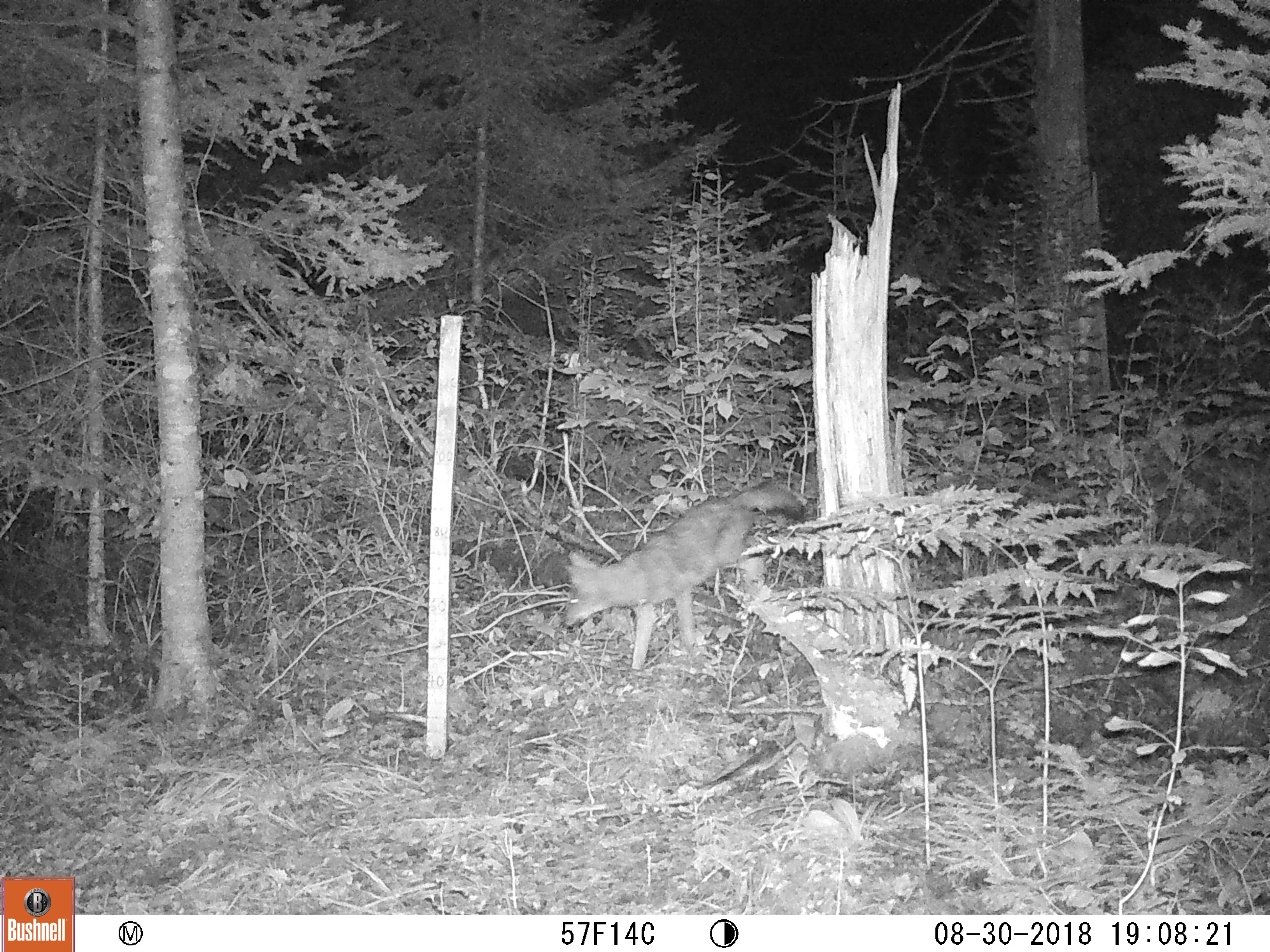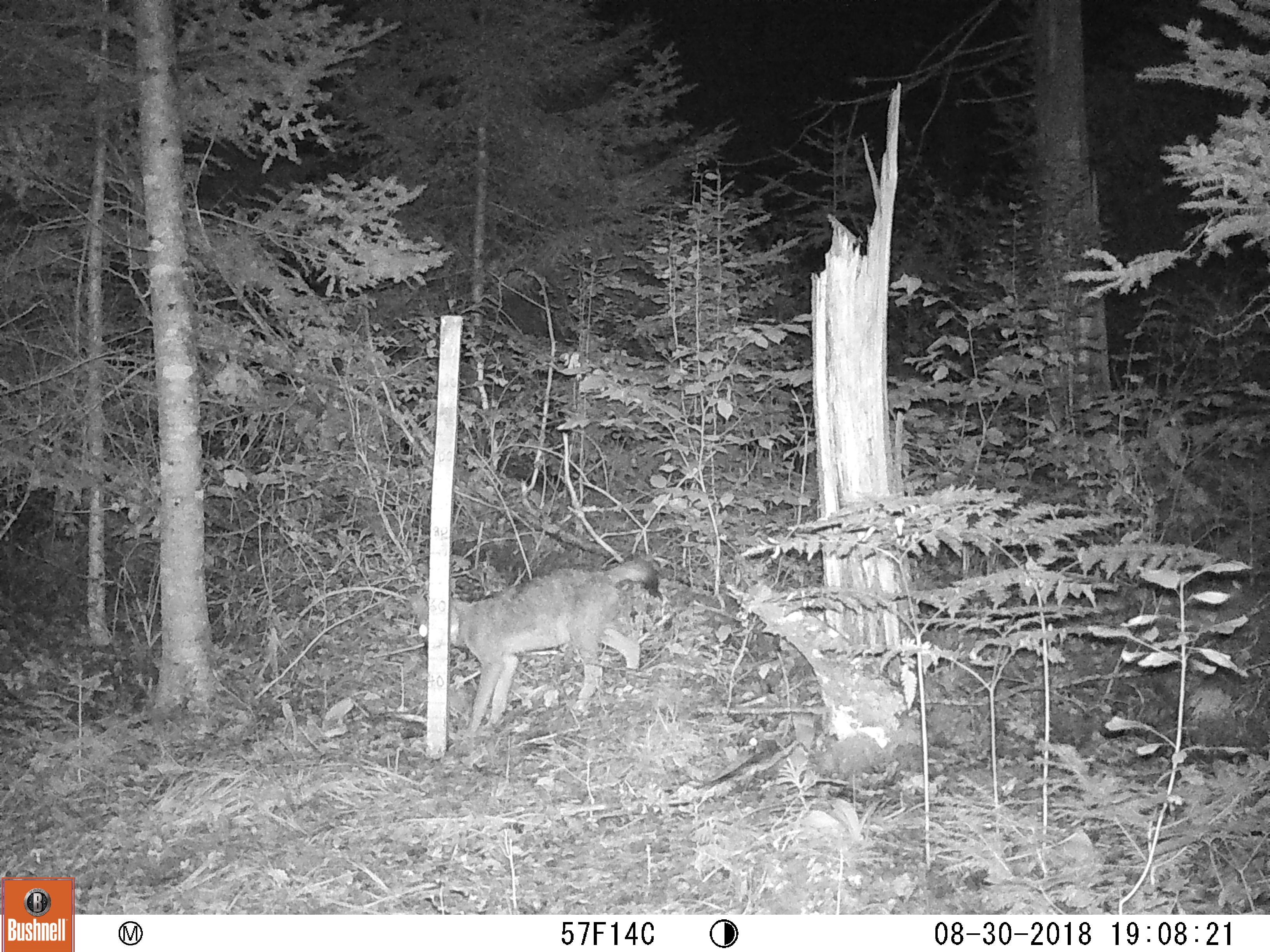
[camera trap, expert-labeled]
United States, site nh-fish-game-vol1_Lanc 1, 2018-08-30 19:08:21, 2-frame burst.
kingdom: Animalia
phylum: Chordata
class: Mammalia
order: Carnivora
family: Canidae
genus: Canis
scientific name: Canis latrans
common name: coyote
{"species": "coyote (Canis latrans)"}